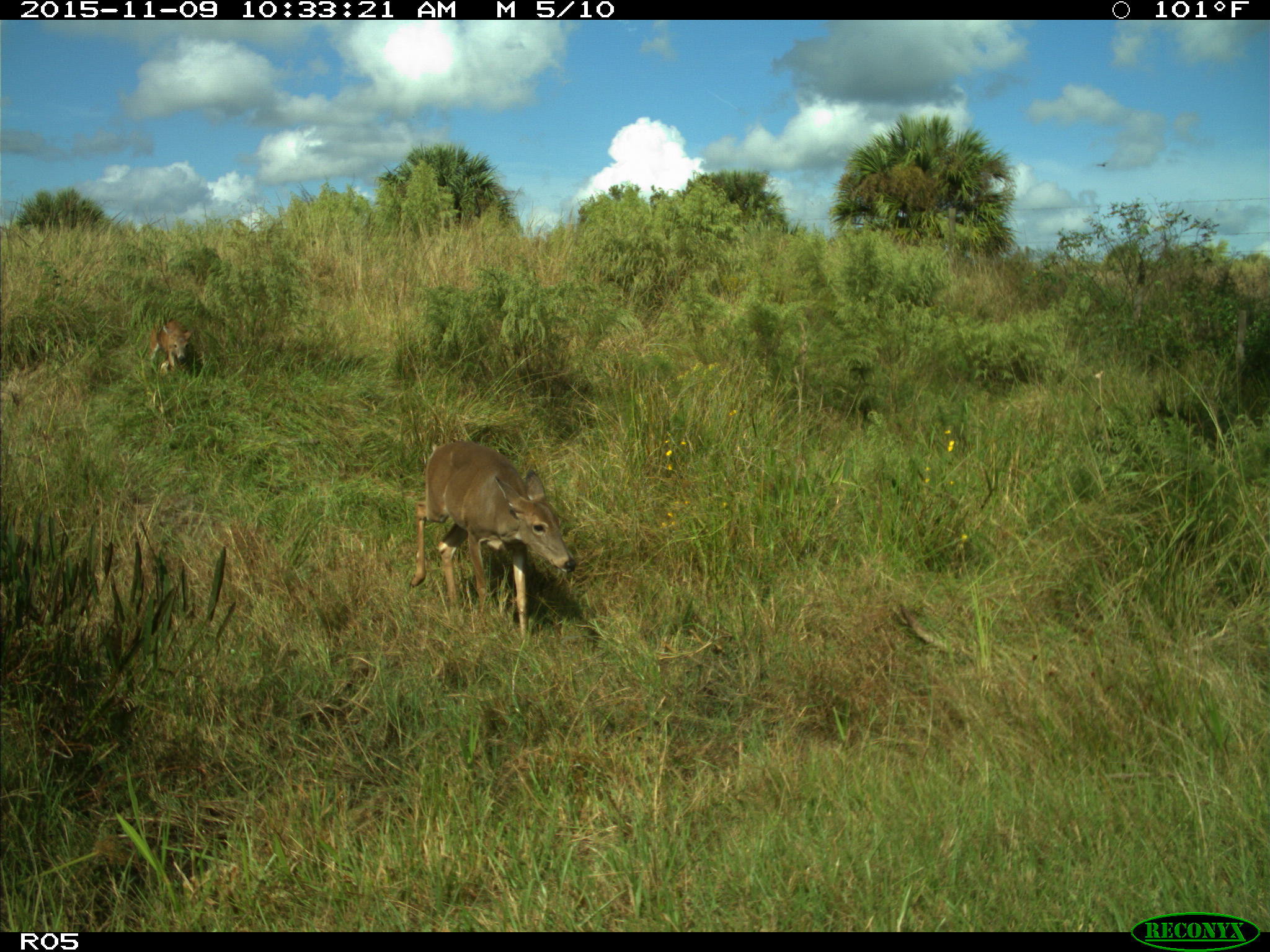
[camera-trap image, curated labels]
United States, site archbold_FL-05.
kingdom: Animalia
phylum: Chordata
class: Mammalia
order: Artiodactyla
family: Cervidae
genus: Odocoileus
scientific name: Odocoileus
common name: deer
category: unidentified deer